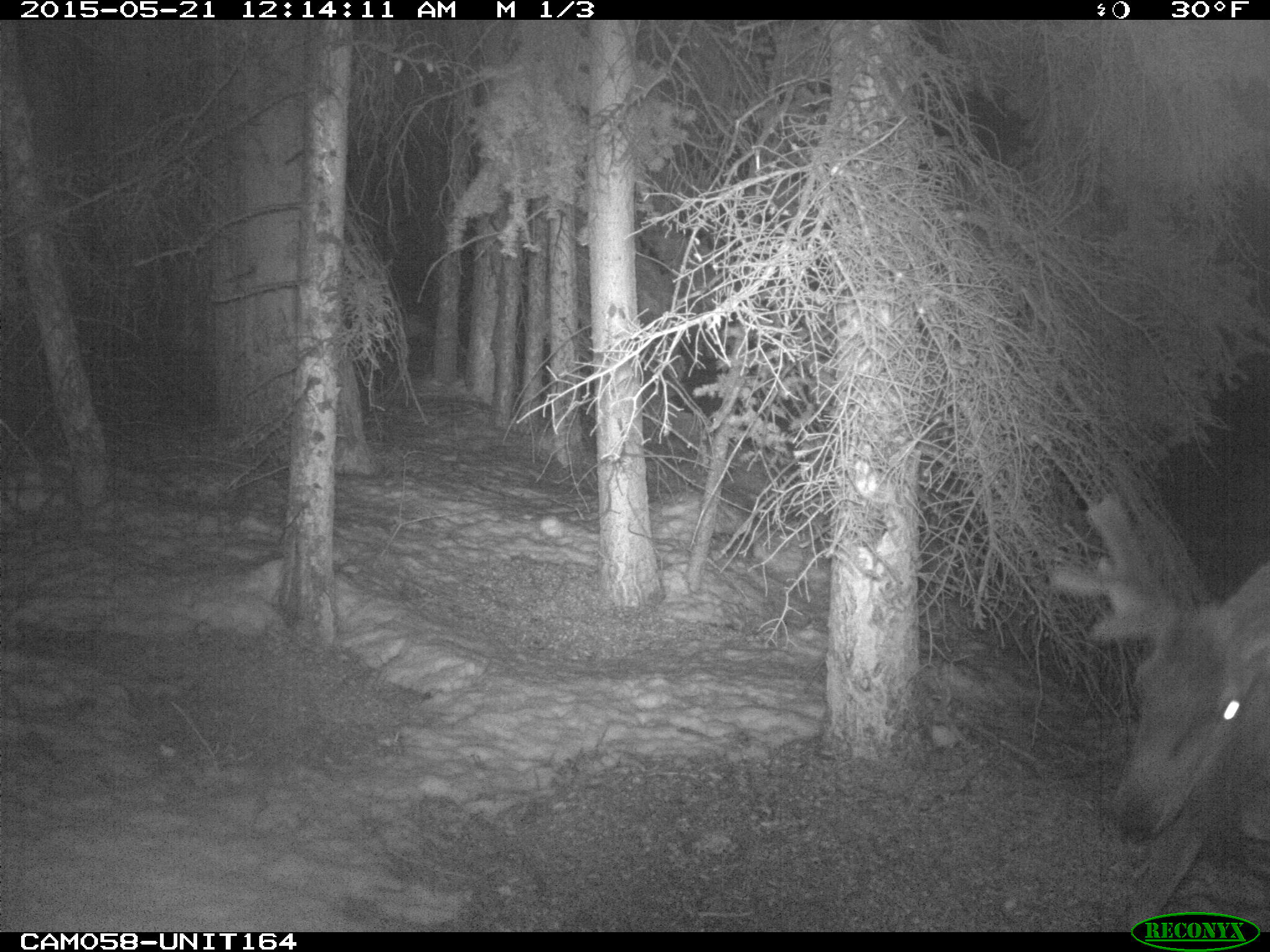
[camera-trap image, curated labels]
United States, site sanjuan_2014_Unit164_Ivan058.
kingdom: Animalia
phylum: Chordata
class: Mammalia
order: Artiodactyla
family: Cervidae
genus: Cervus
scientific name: Cervus elaphus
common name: red deer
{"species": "Cervus elaphus (red deer)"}